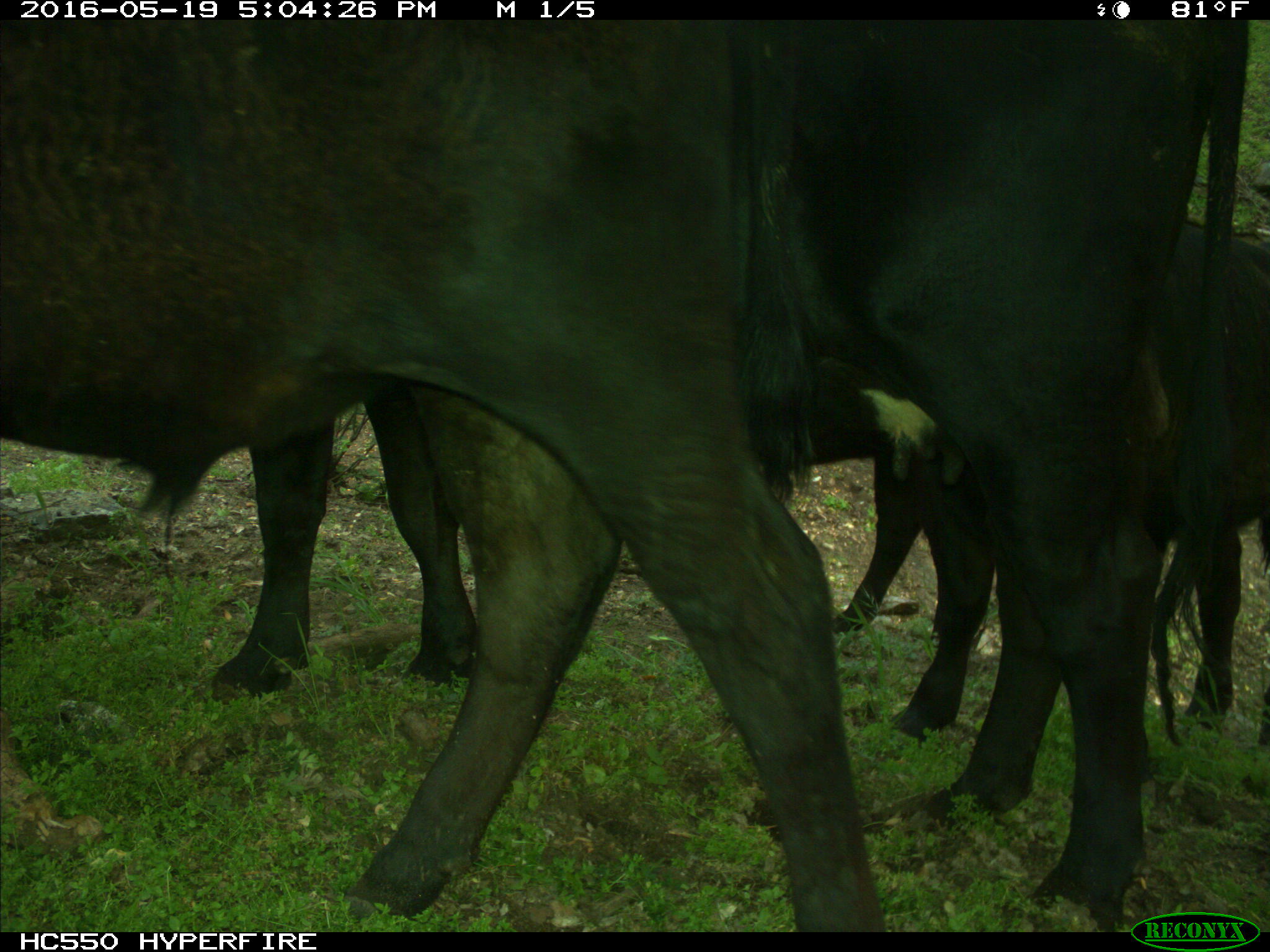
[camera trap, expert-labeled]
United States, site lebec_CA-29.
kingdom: Animalia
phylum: Chordata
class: Mammalia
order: Artiodactyla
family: Bovidae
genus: Bos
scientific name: Bos taurus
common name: domestic cow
Bos taurus (domestic cow).